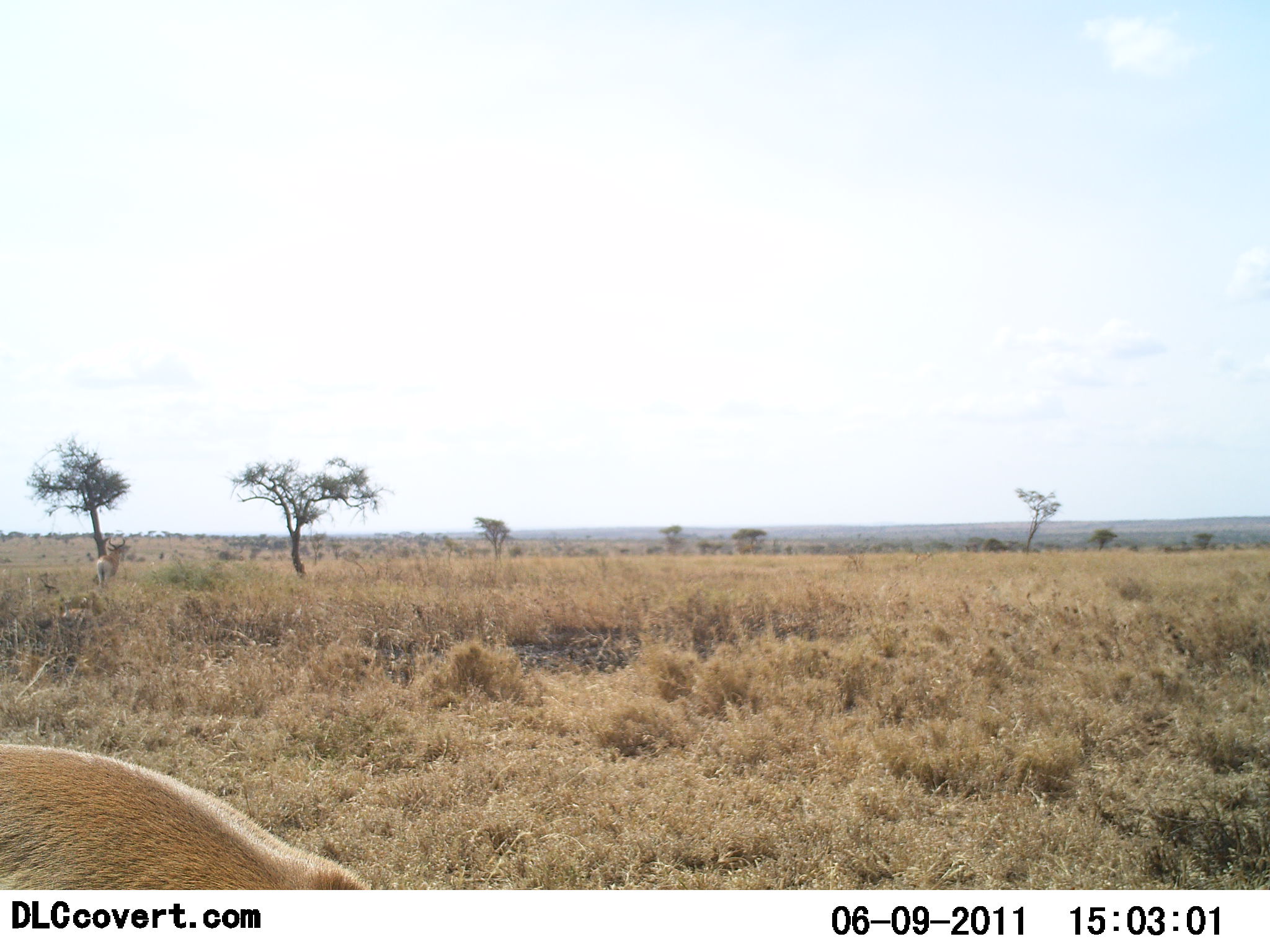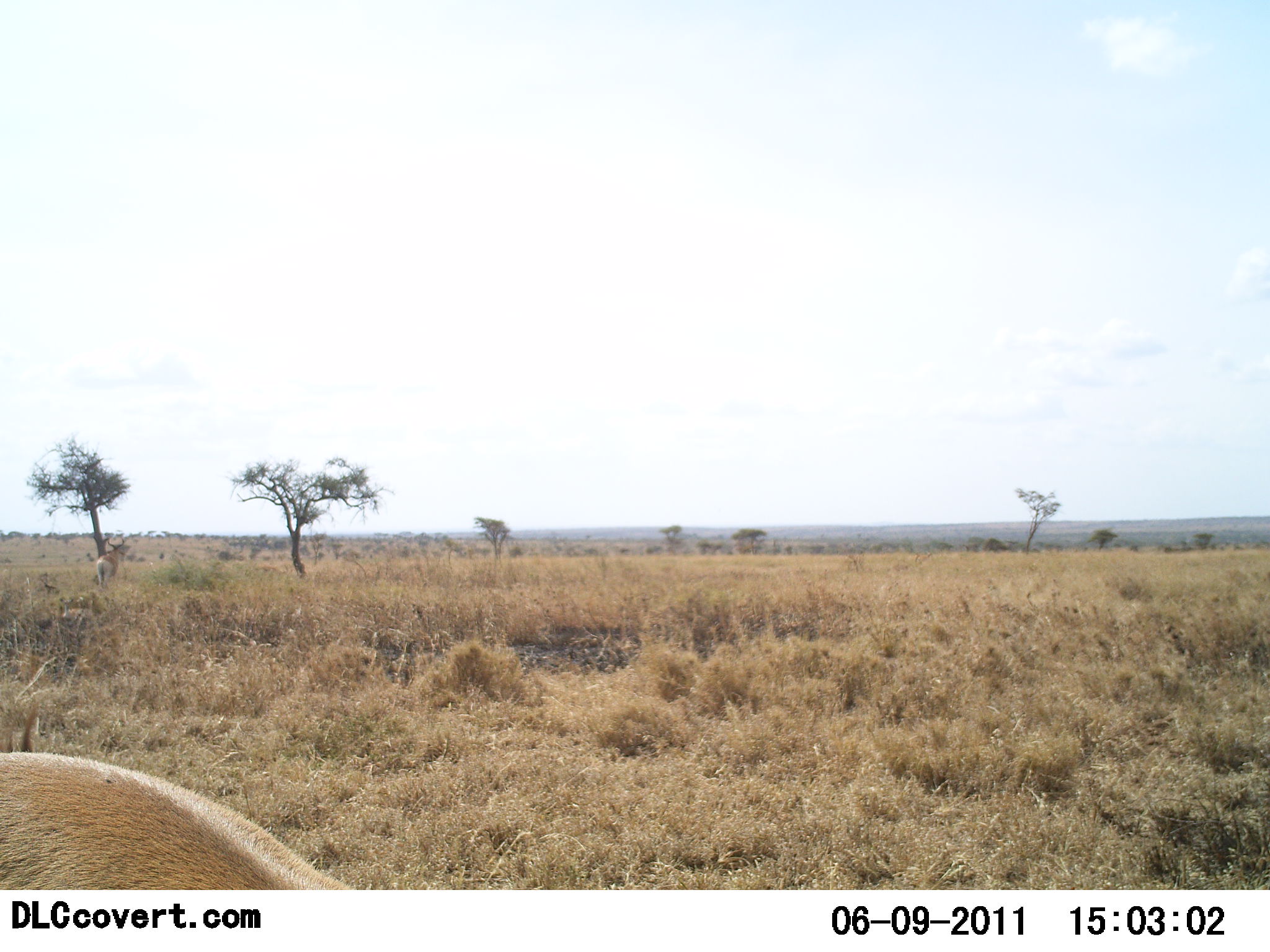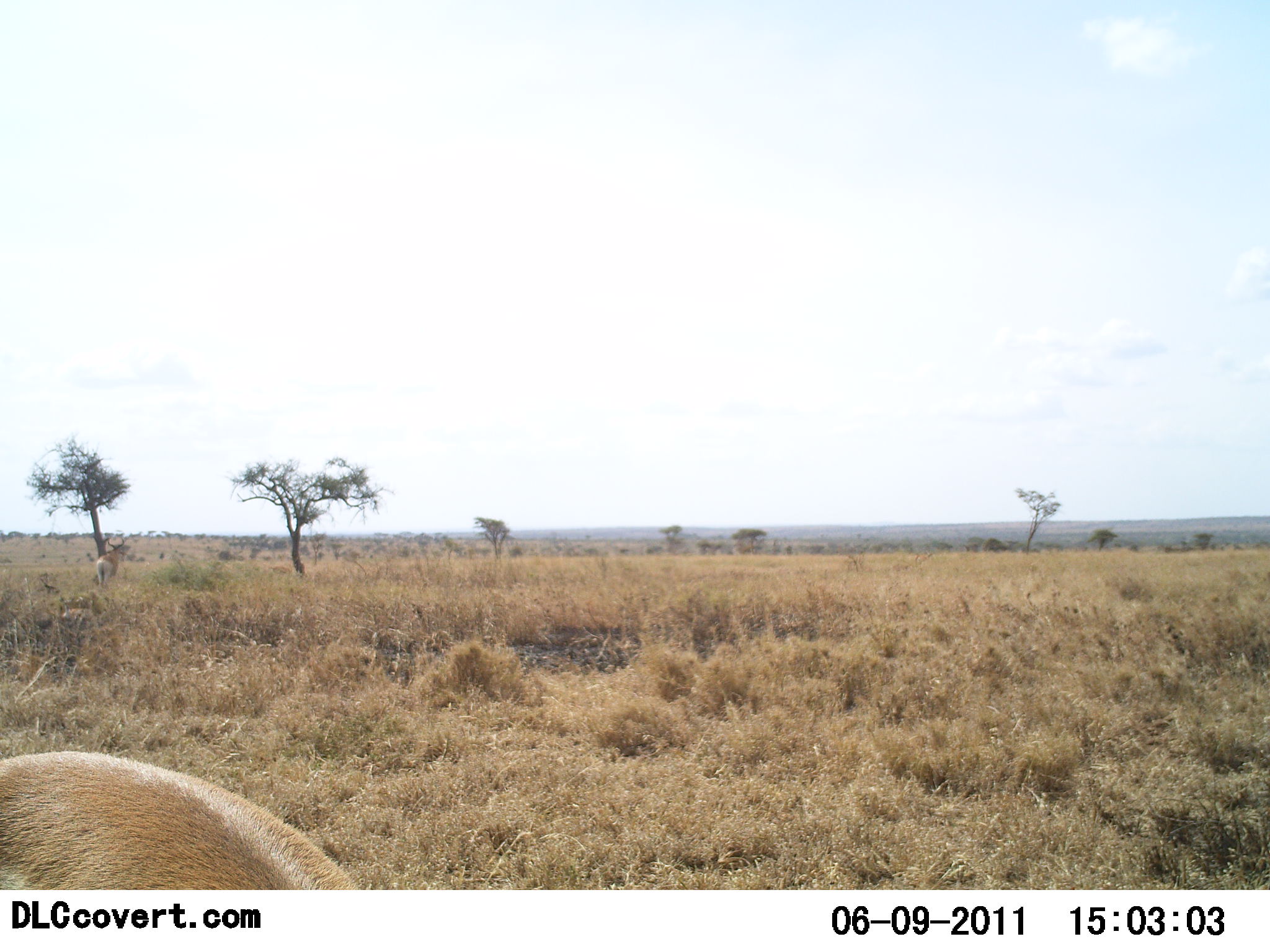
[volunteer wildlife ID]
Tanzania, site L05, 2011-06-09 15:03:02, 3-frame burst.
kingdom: Animalia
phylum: Chordata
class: Mammalia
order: Artiodactyla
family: Bovidae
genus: Nanger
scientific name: Nanger granti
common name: grant's gazelle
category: gazellegrants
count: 1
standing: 67%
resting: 0%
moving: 0%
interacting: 0%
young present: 0%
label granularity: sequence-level